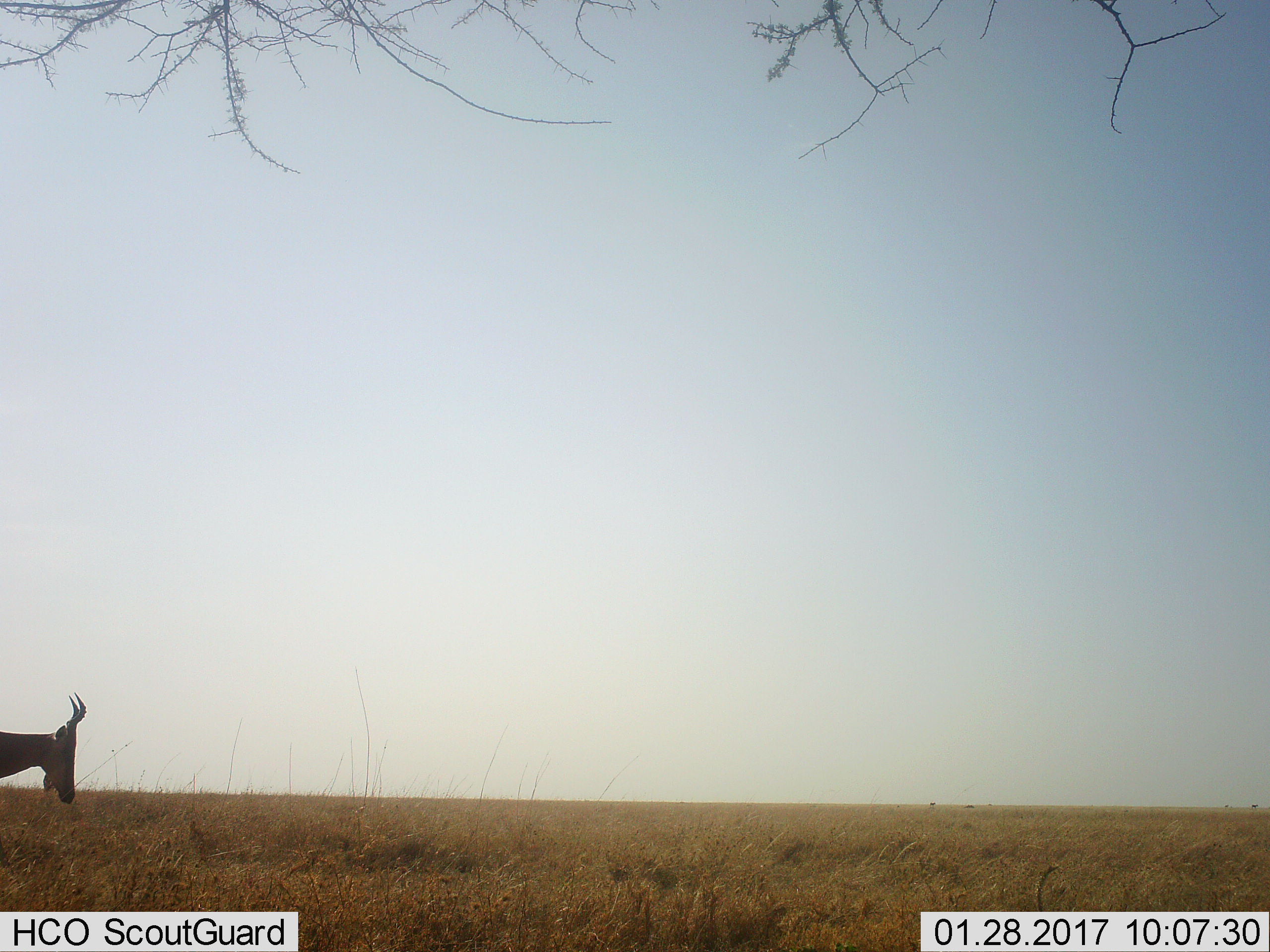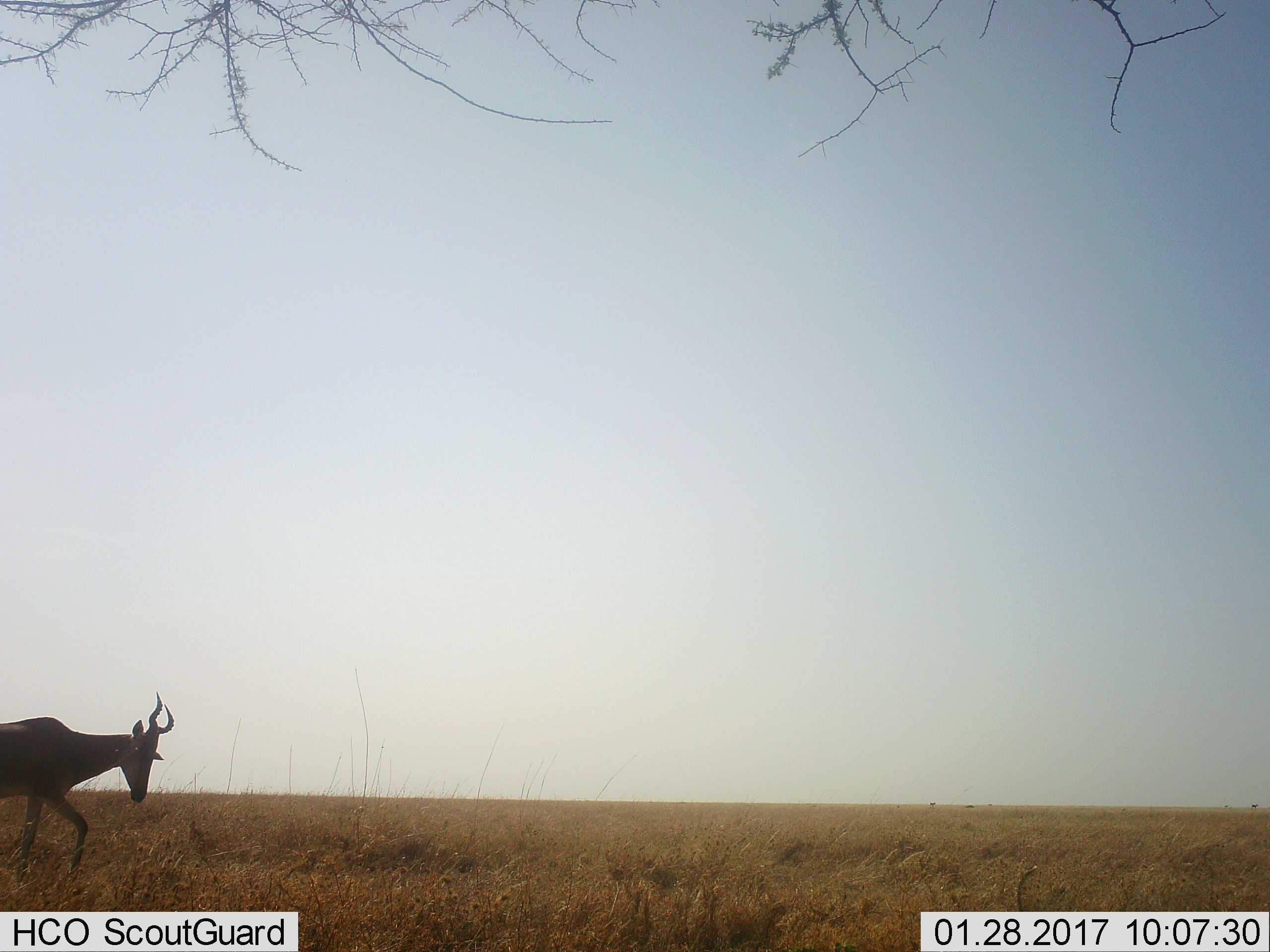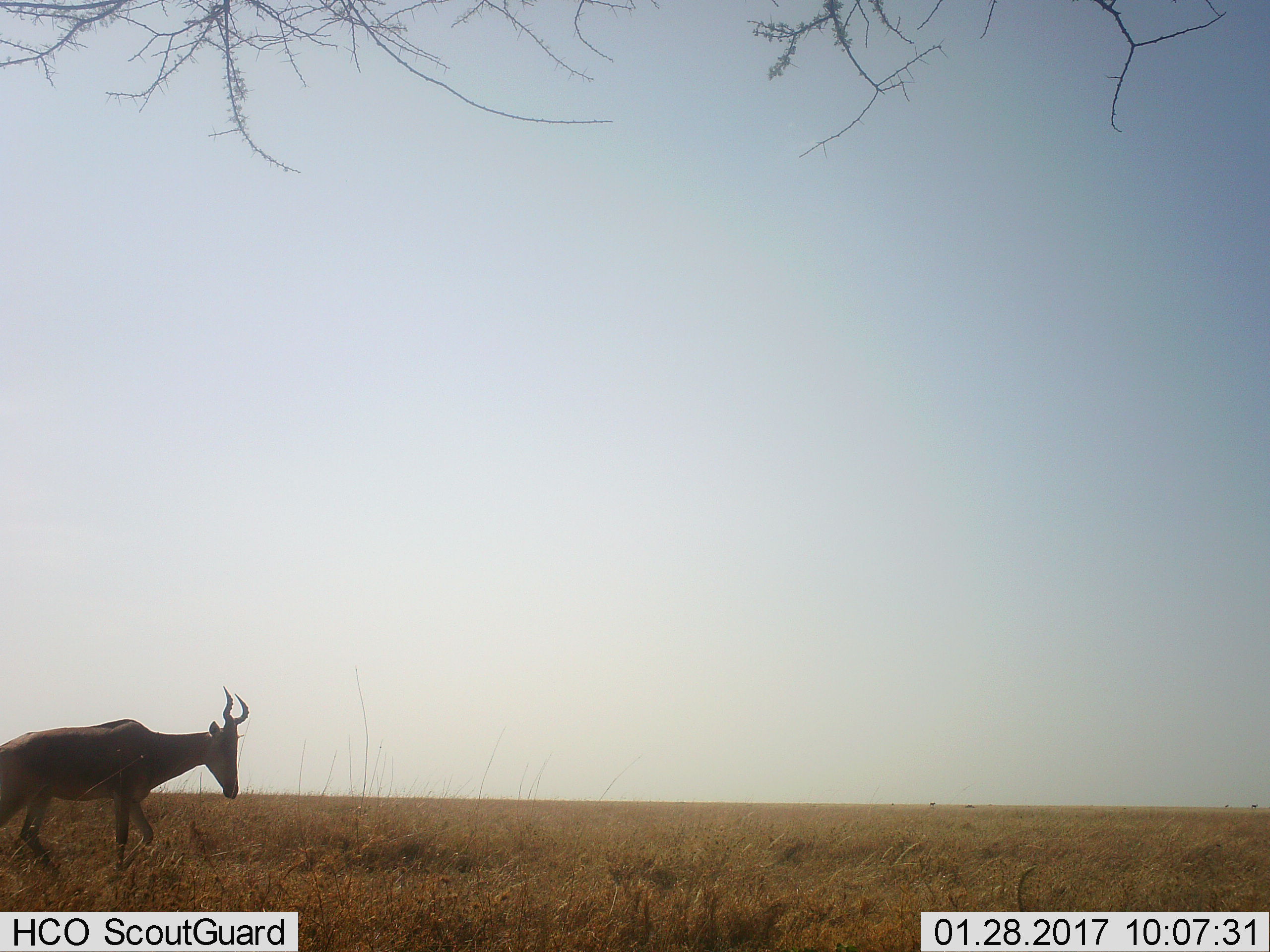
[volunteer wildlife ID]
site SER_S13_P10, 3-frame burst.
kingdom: Animalia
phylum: Chordata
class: Mammalia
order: Artiodactyla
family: Bovidae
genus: Alcelaphus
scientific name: Alcelaphus buselaphus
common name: hartebeest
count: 1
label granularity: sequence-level